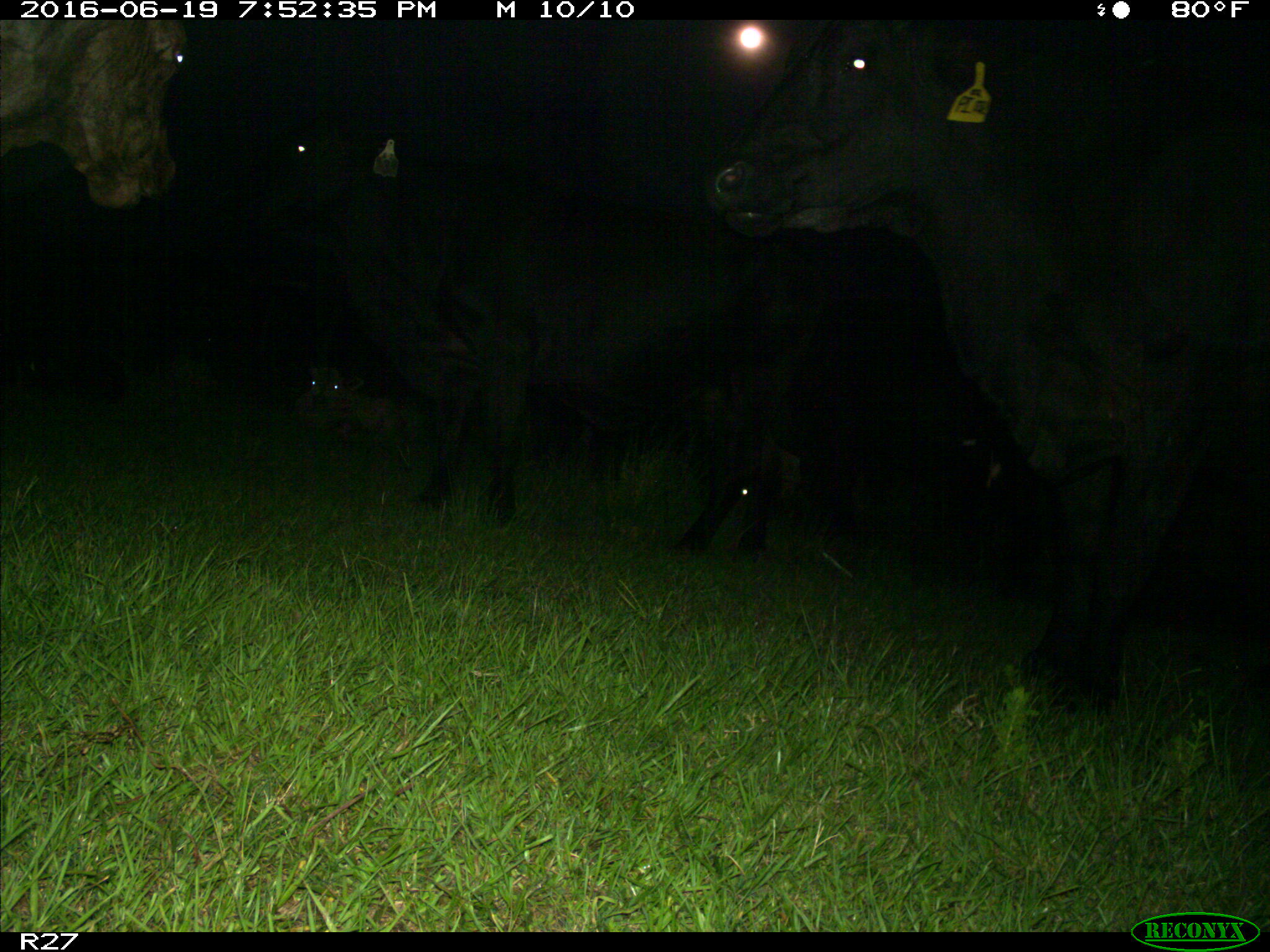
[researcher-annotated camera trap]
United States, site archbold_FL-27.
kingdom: Animalia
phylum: Chordata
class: Mammalia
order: Artiodactyla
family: Bovidae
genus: Bos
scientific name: Bos taurus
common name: domestic cow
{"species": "Bos taurus (domestic cow)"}